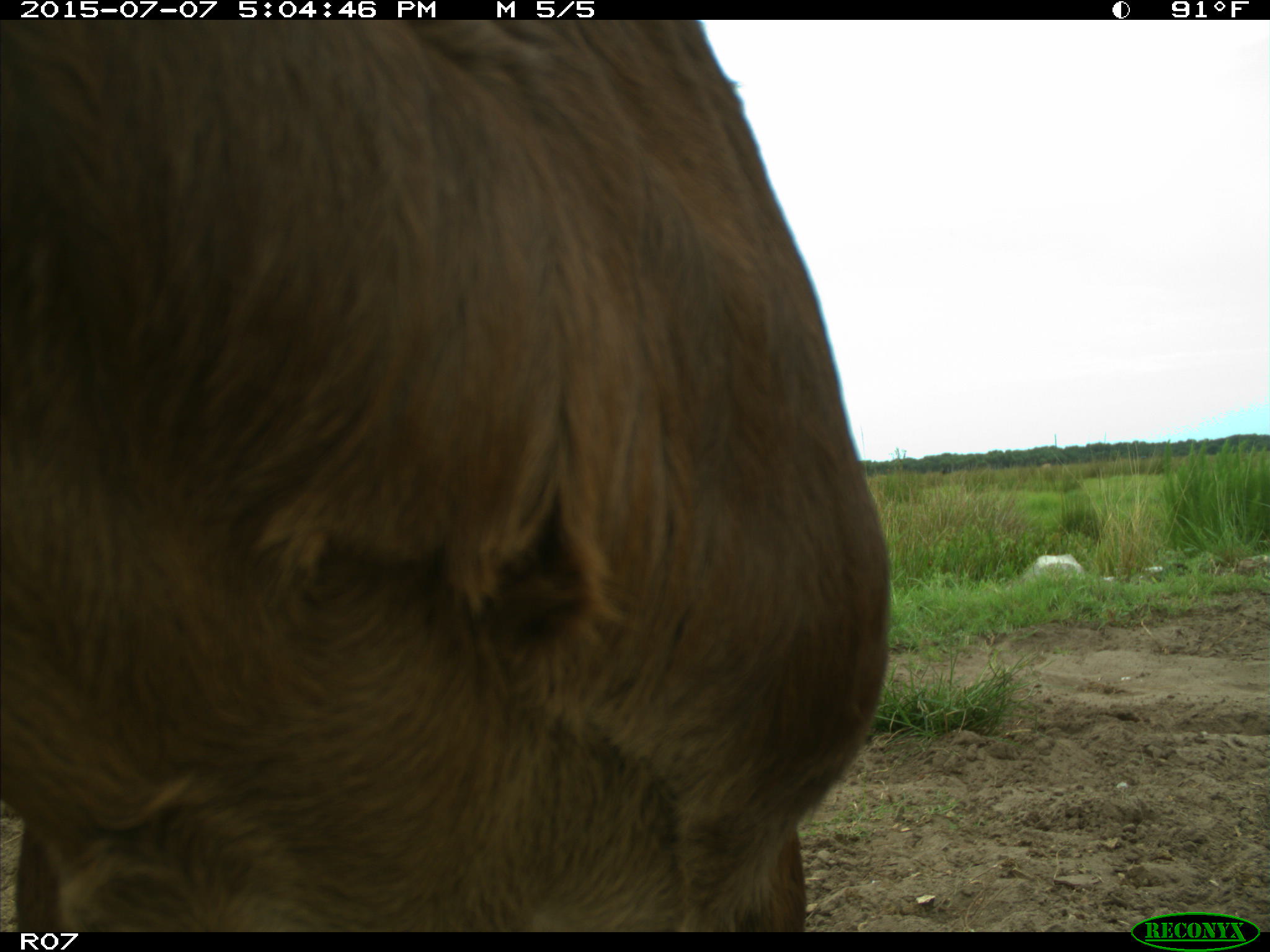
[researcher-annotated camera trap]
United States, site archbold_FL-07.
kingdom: Animalia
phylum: Chordata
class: Mammalia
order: Artiodactyla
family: Bovidae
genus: Bos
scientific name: Bos taurus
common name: domestic cow